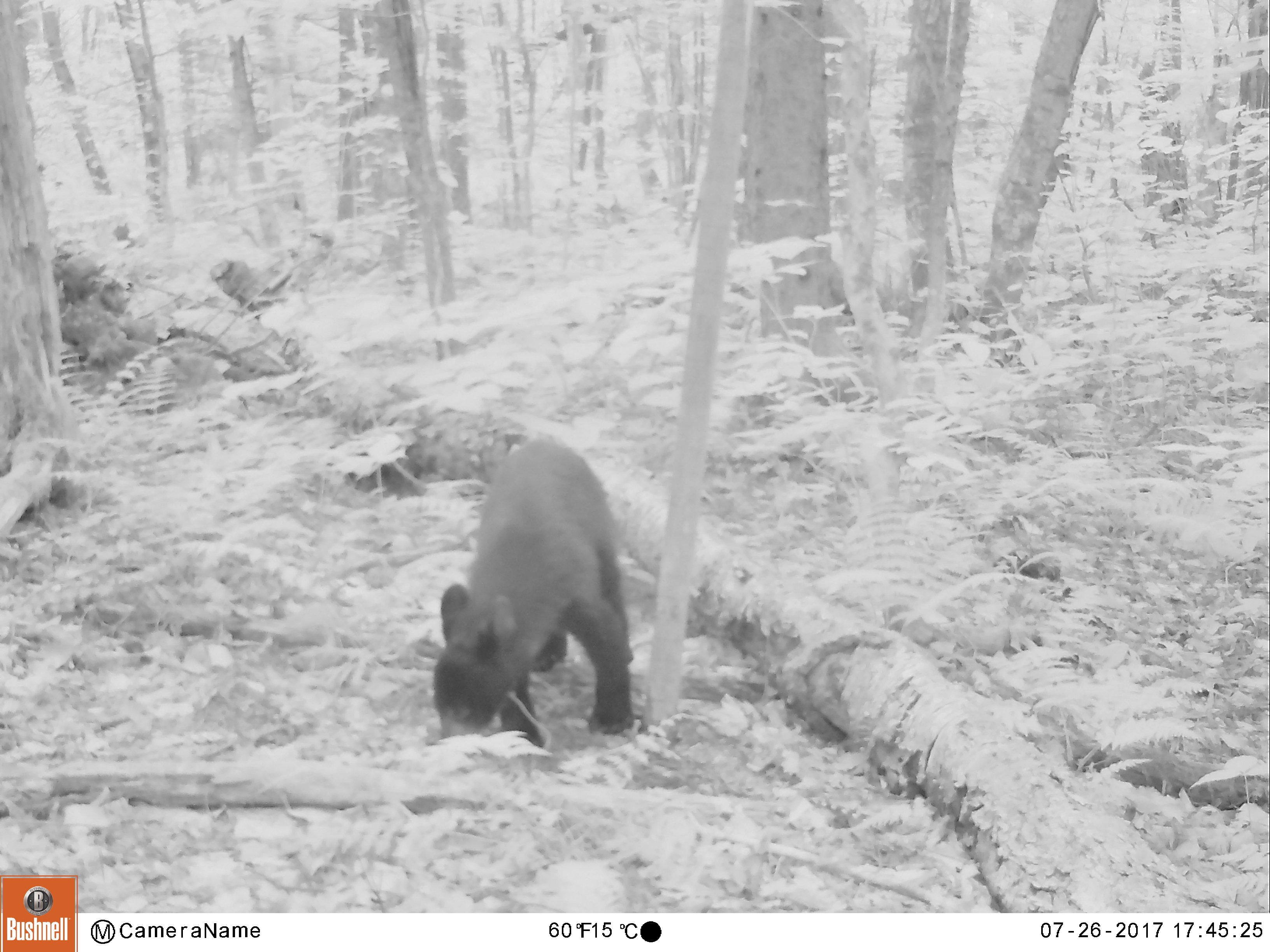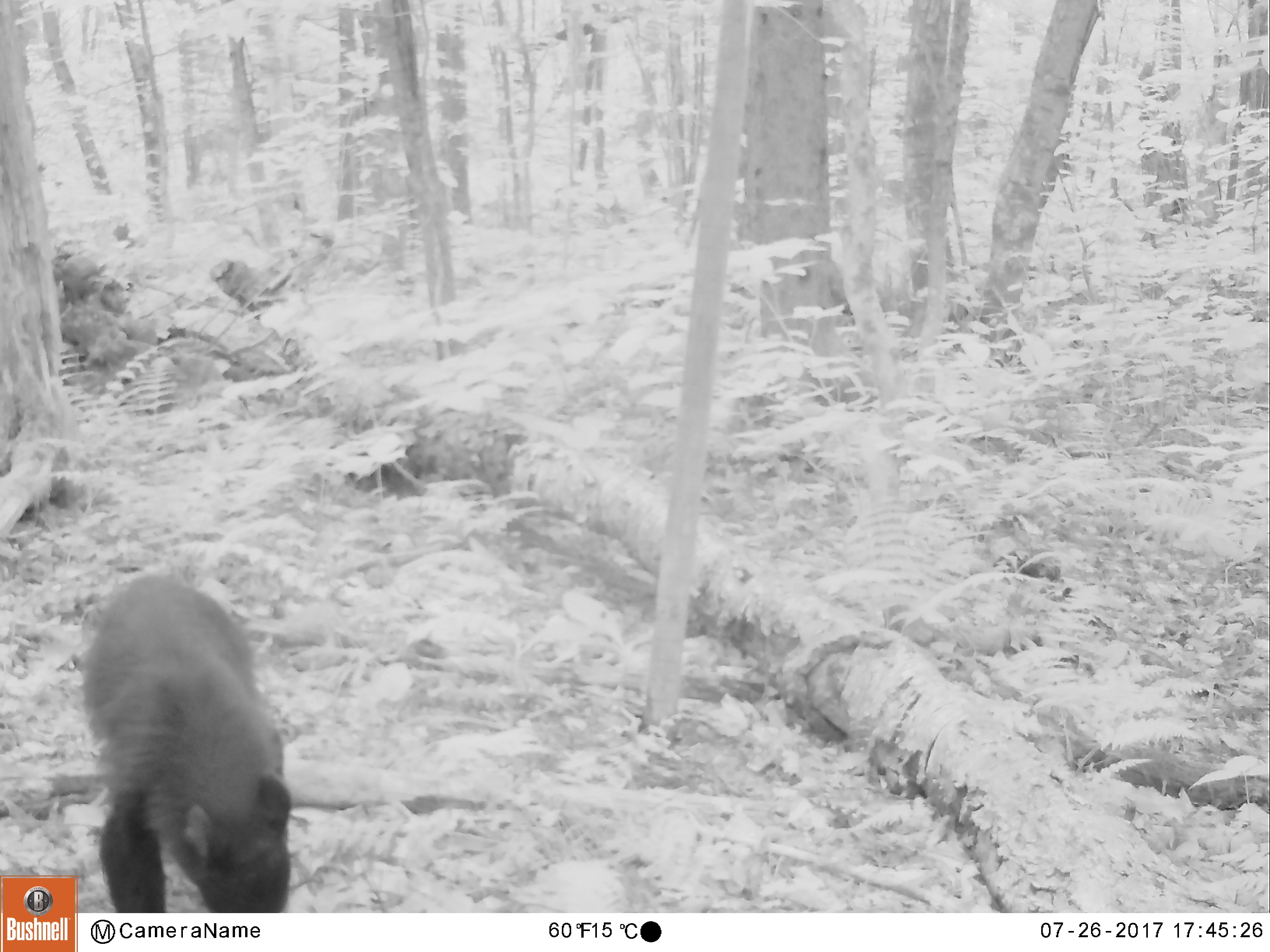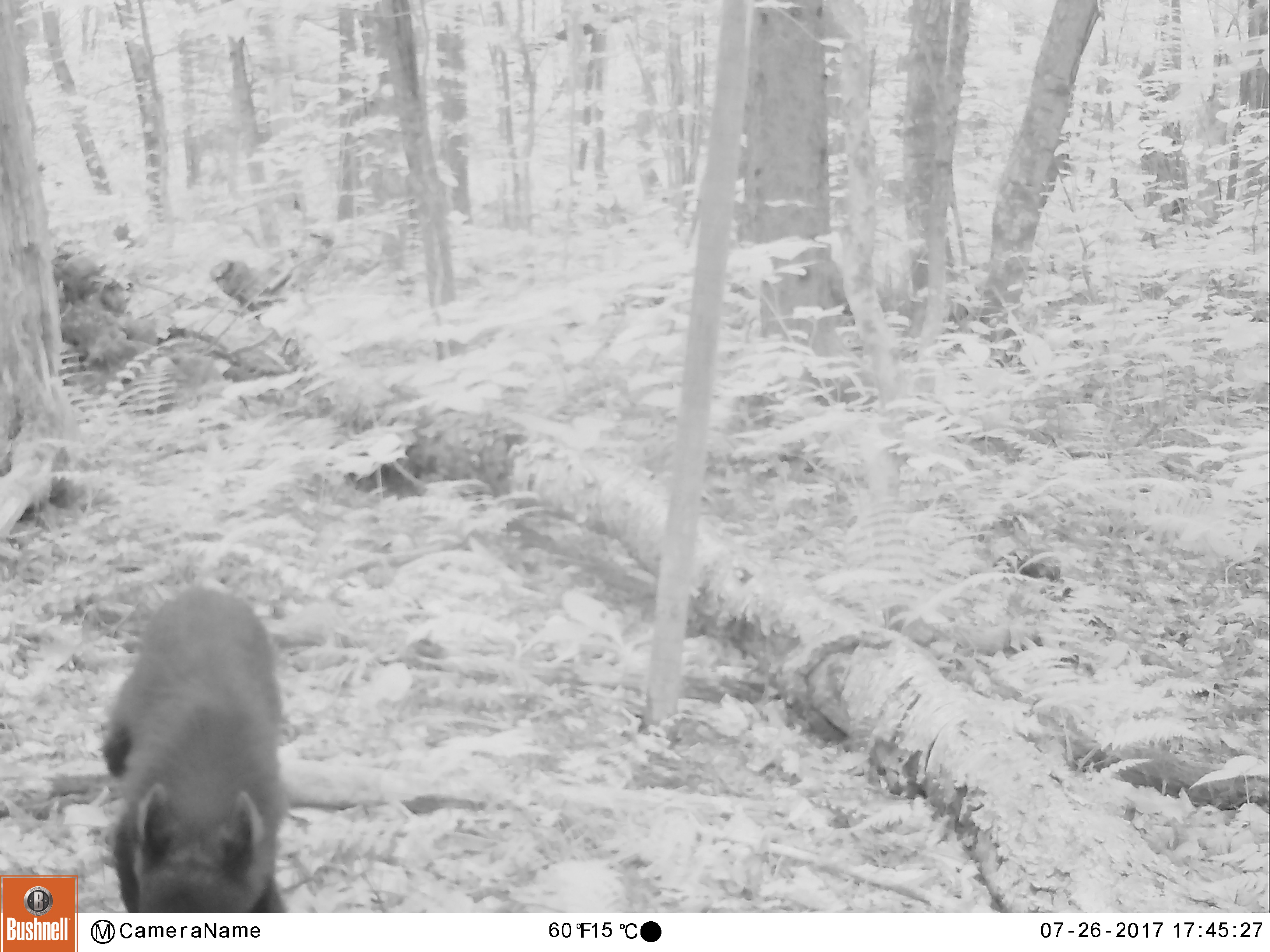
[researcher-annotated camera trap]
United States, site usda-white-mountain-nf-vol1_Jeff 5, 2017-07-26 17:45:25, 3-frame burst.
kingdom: Animalia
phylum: Chordata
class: Mammalia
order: Carnivora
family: Ursidae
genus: Ursus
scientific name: Ursus americanus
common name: black bear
Black bear (Ursus americanus).